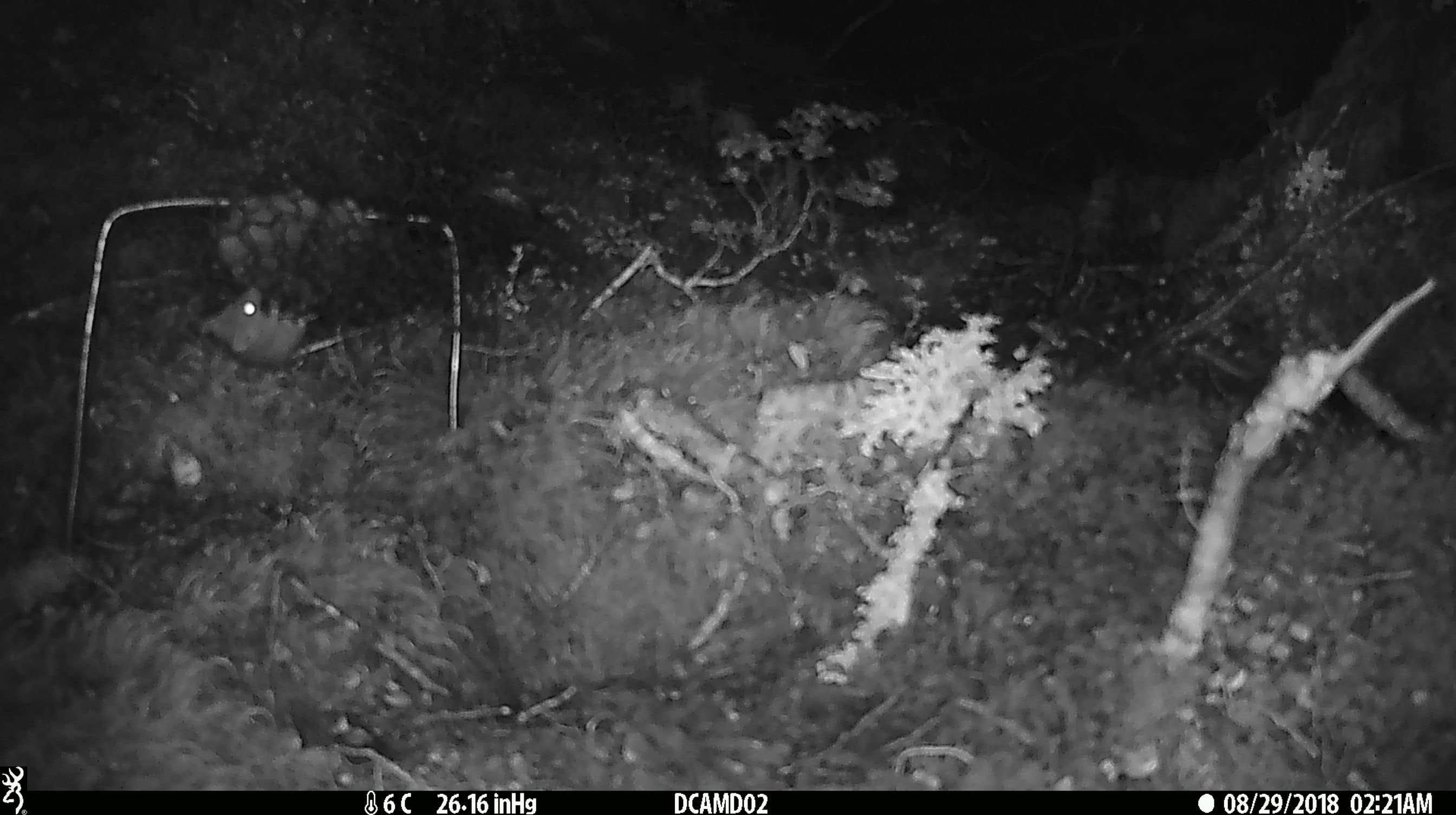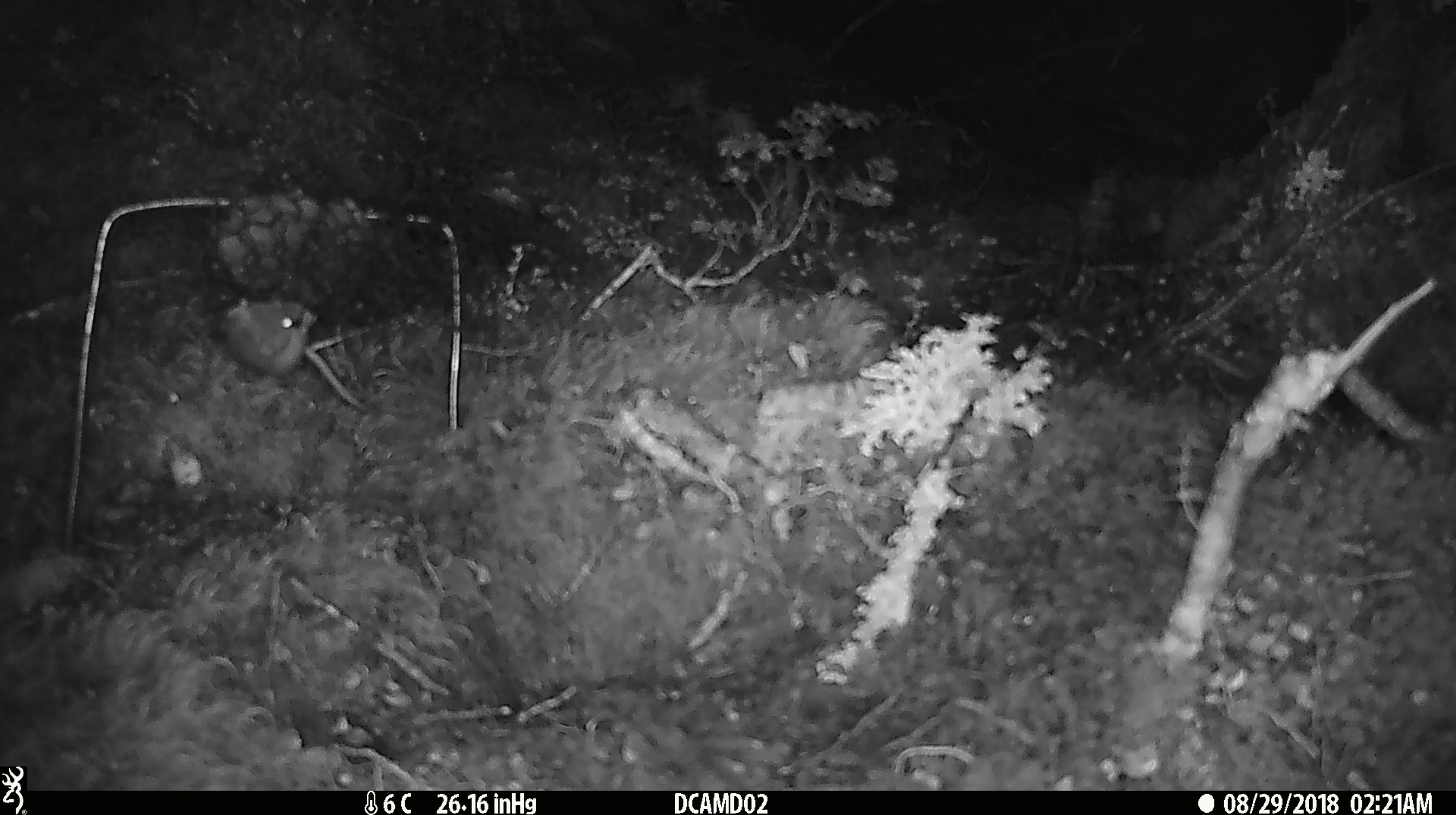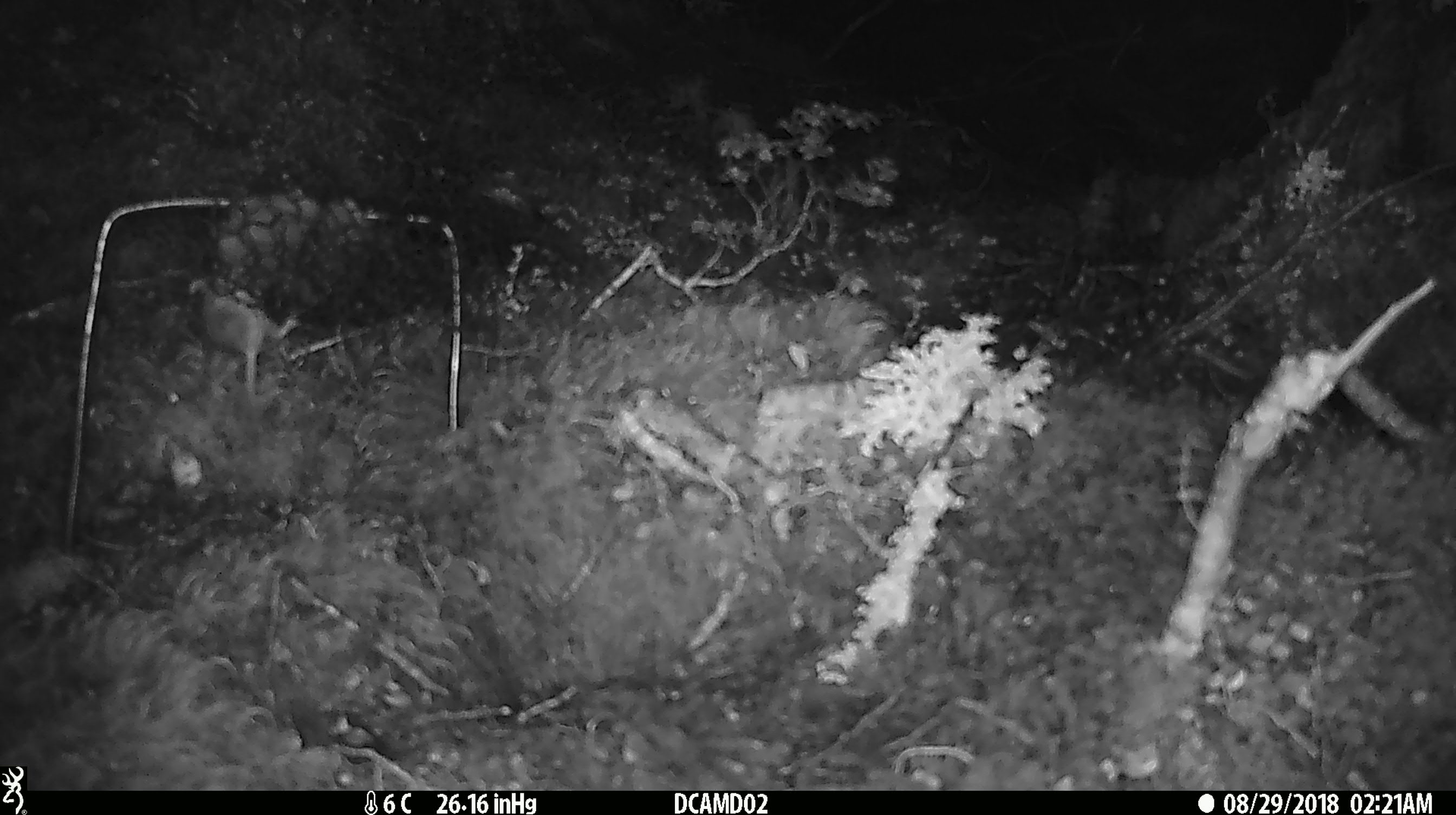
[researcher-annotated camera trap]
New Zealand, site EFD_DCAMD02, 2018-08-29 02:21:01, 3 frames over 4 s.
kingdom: Animalia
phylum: Chordata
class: Mammalia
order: Rodentia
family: Muridae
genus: Mus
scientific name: Mus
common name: mouse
Mouse (Mus).